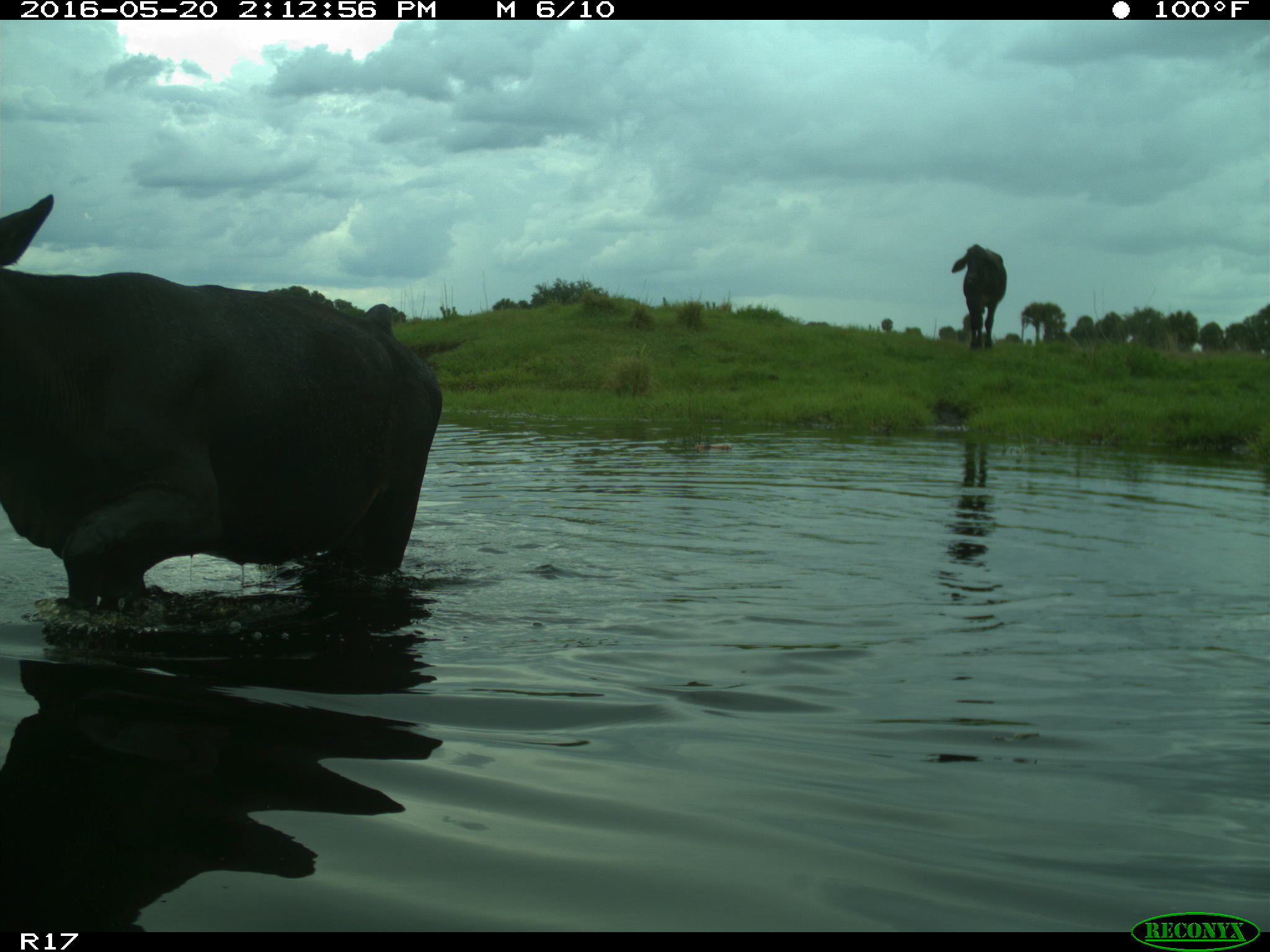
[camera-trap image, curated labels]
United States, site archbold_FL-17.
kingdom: Animalia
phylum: Chordata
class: Mammalia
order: Artiodactyla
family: Bovidae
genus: Bos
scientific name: Bos taurus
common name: domestic cow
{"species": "Bos taurus (domestic cow)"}